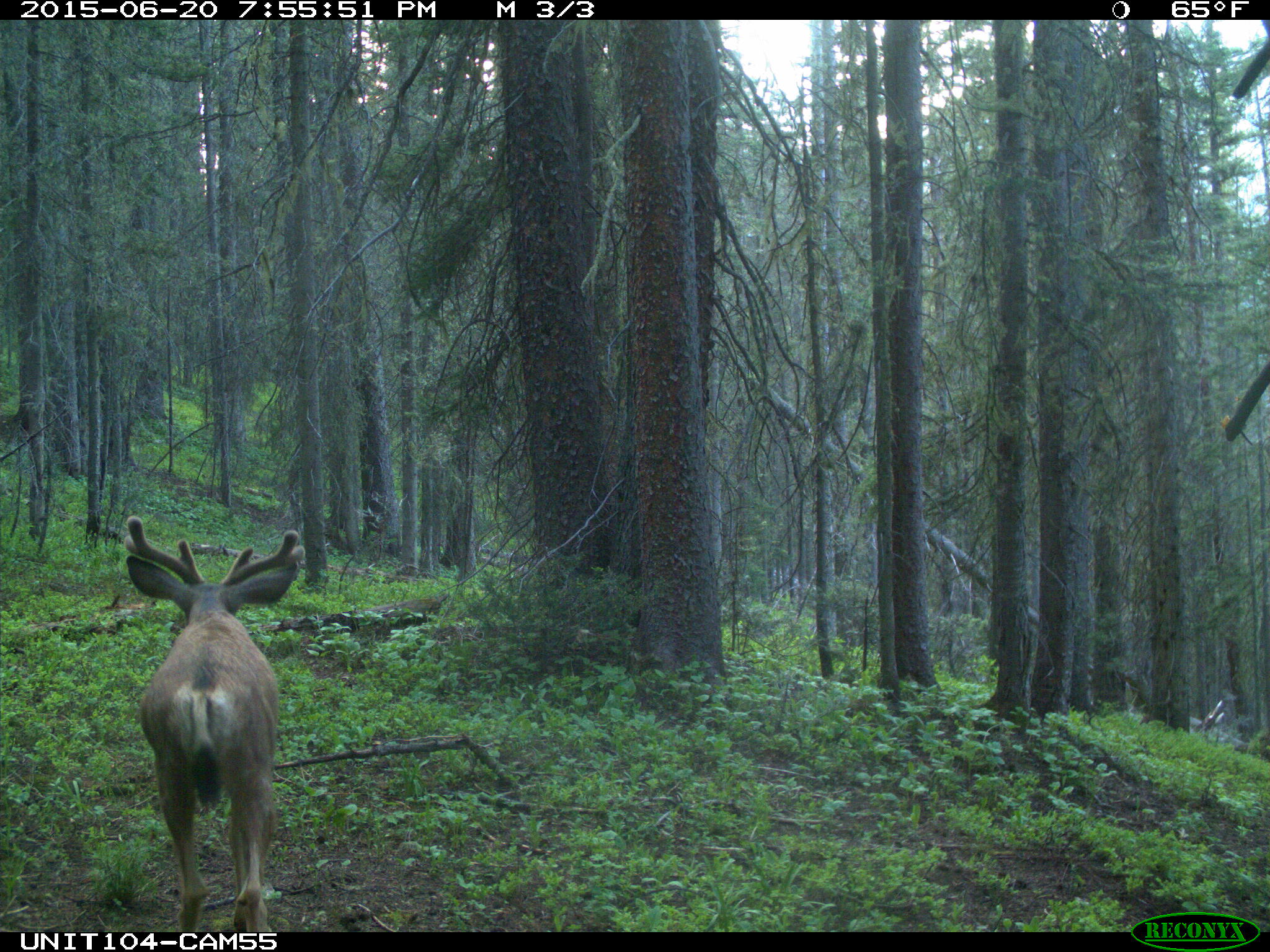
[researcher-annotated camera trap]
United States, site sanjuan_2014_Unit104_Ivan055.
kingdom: Animalia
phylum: Chordata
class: Mammalia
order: Artiodactyla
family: Cervidae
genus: Odocoileus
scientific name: Odocoileus hemionus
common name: mule deer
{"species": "Odocoileus hemionus (mule deer)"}